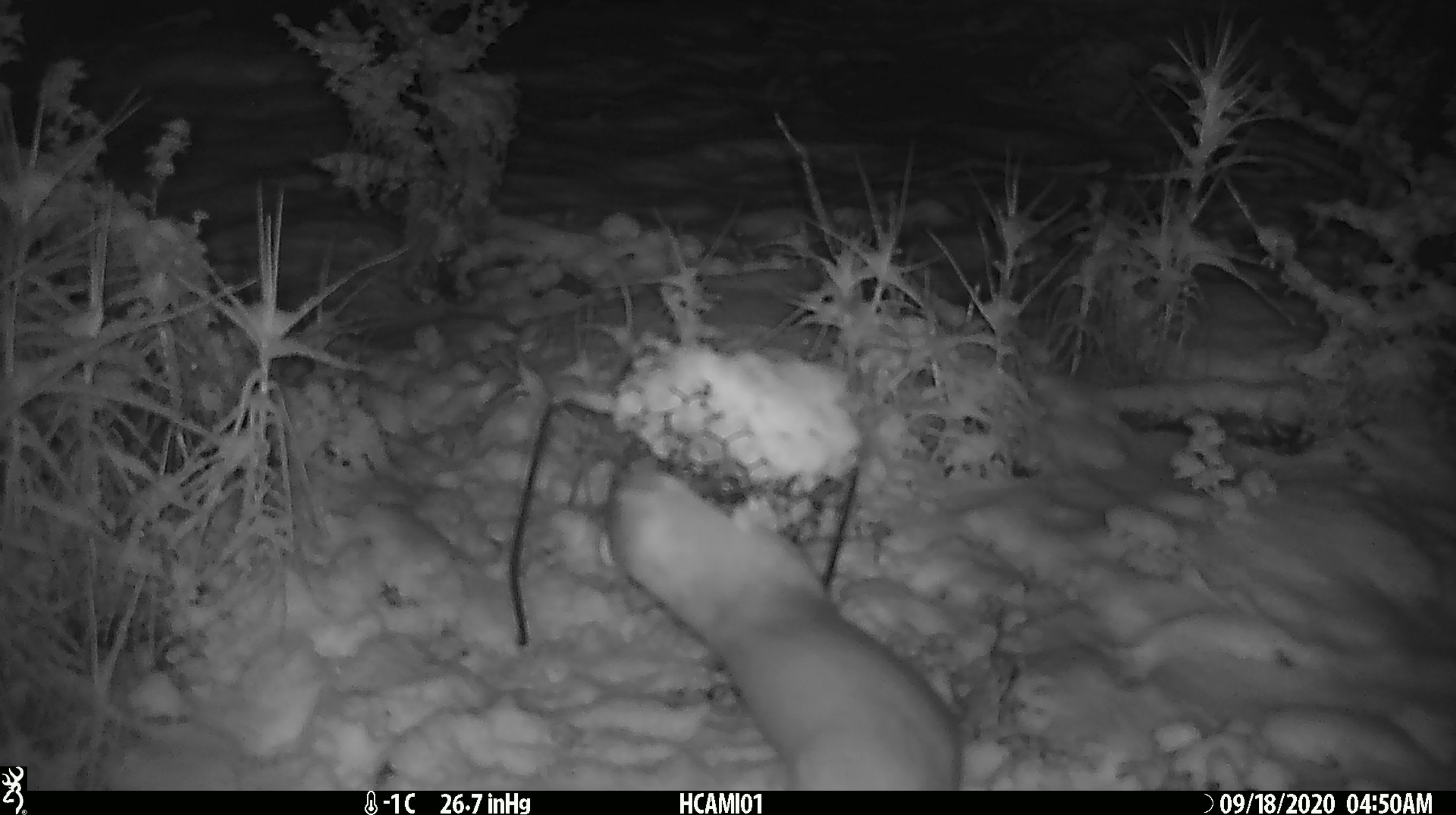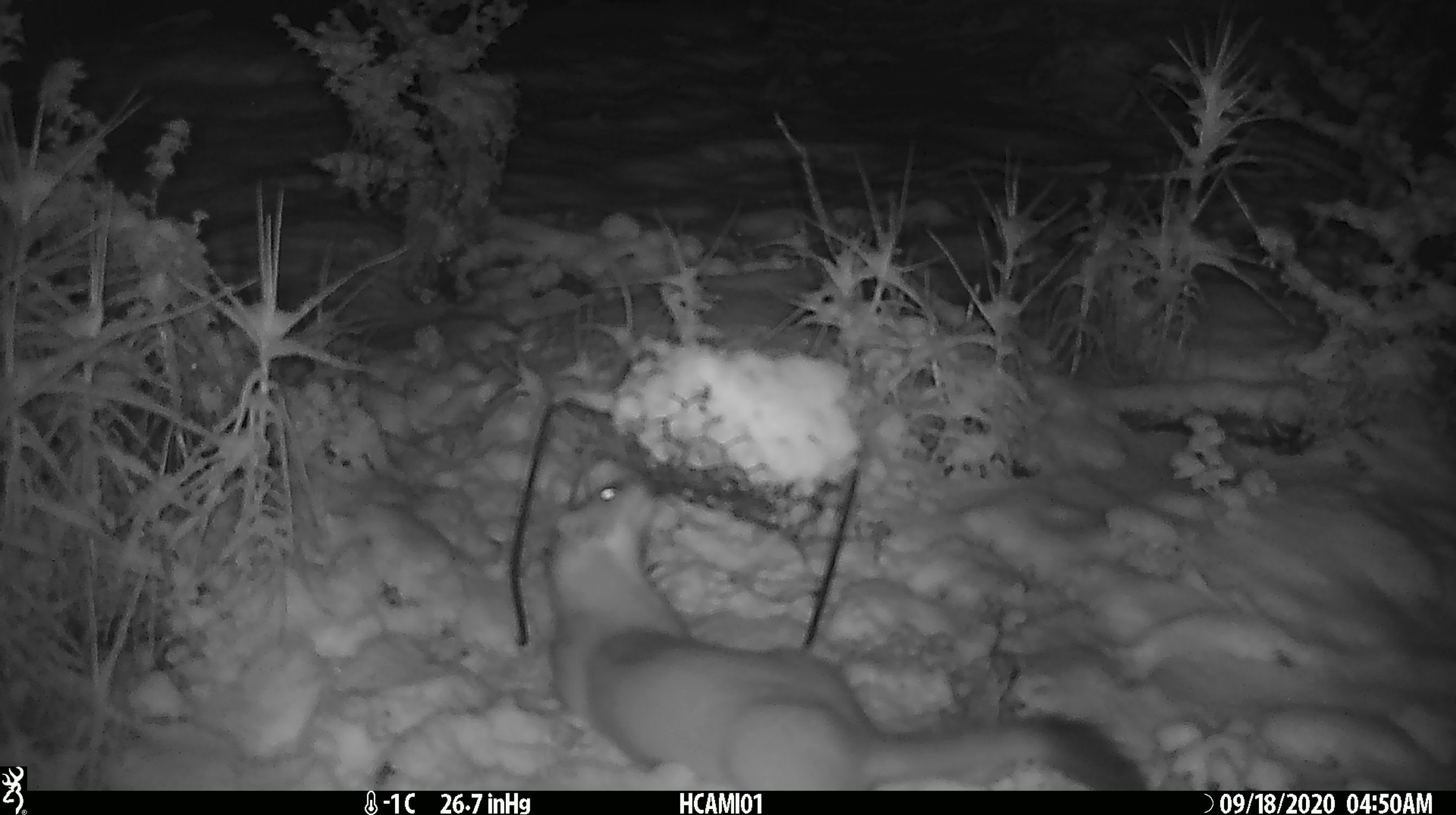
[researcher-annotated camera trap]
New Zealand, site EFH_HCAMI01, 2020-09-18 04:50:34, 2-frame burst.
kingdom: Animalia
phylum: Chordata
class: Mammalia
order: Carnivora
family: Mustelidae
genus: Mustela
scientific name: Mustela erminea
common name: stoat